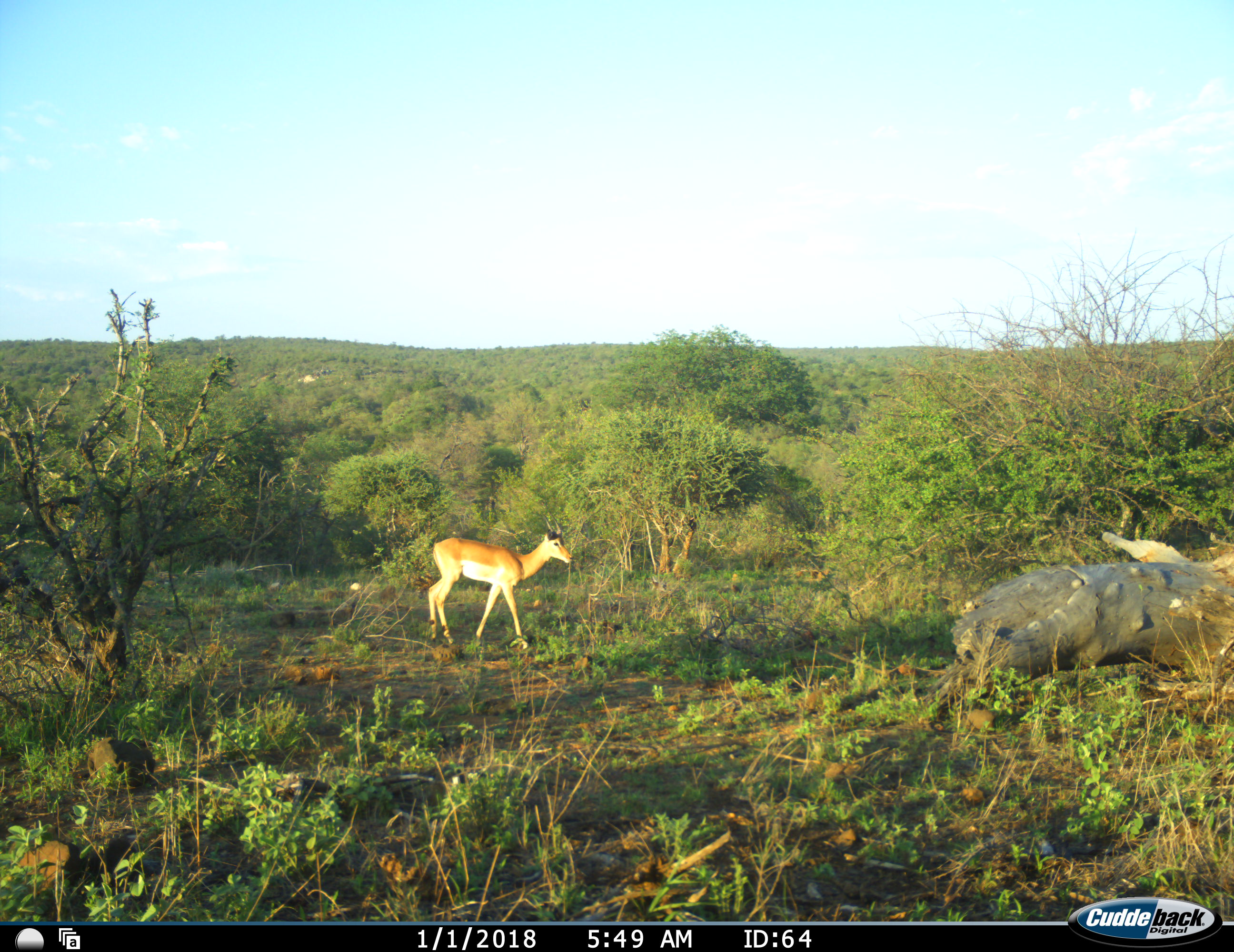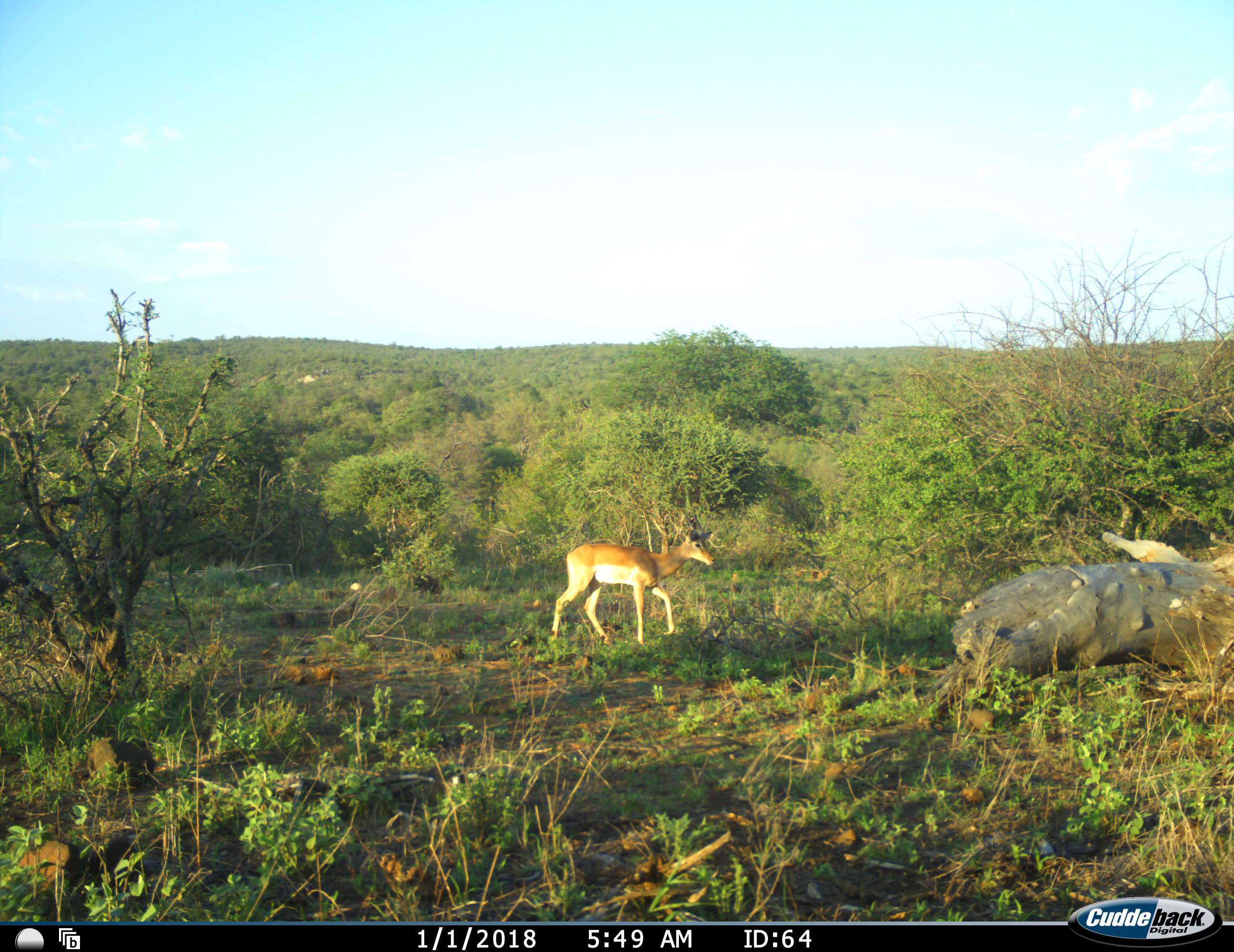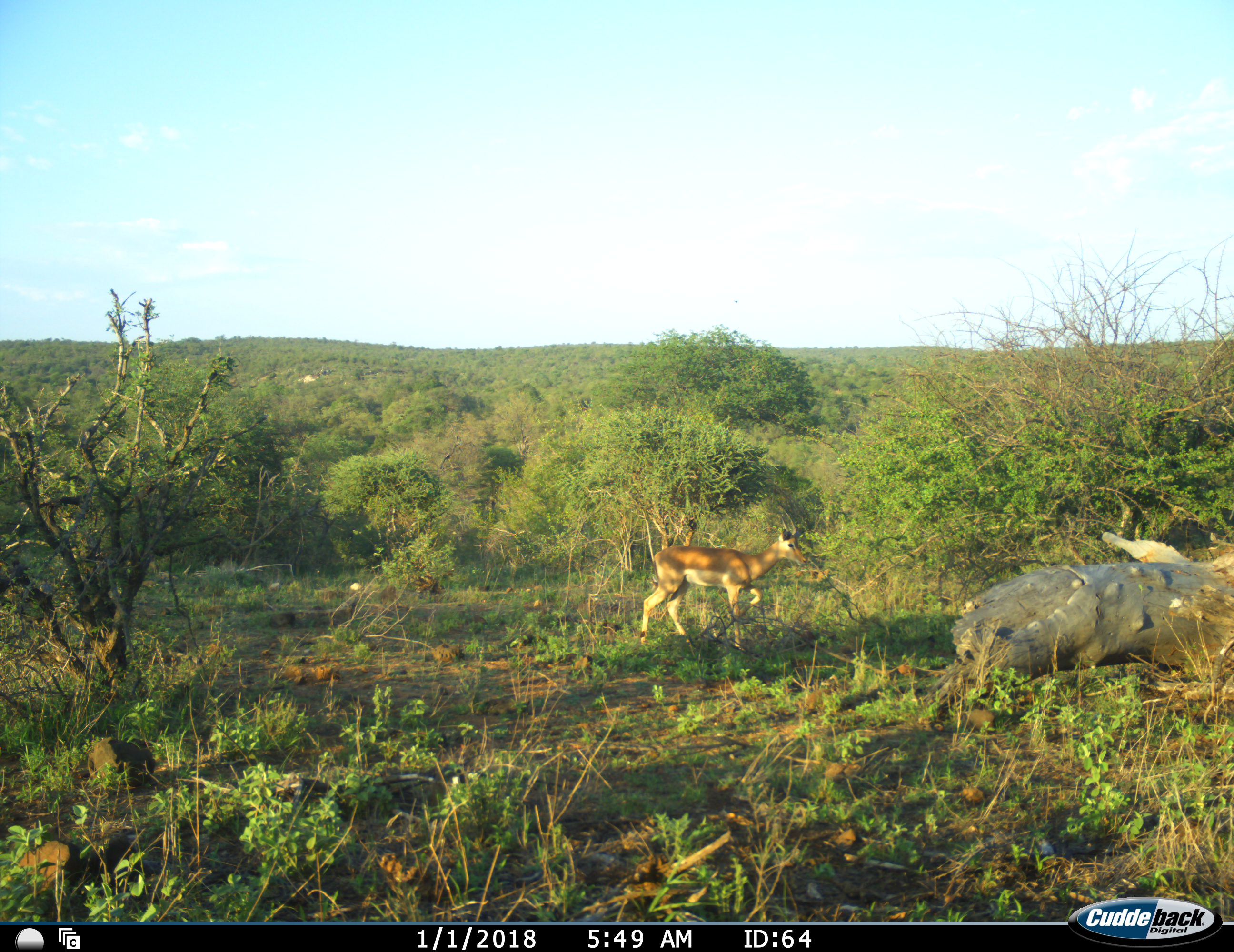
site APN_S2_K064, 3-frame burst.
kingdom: Animalia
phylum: Chordata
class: Mammalia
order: Artiodactyla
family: Bovidae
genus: Aepyceros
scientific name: Aepyceros melampus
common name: impala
Impala (Aepyceros melampus), count 1. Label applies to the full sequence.